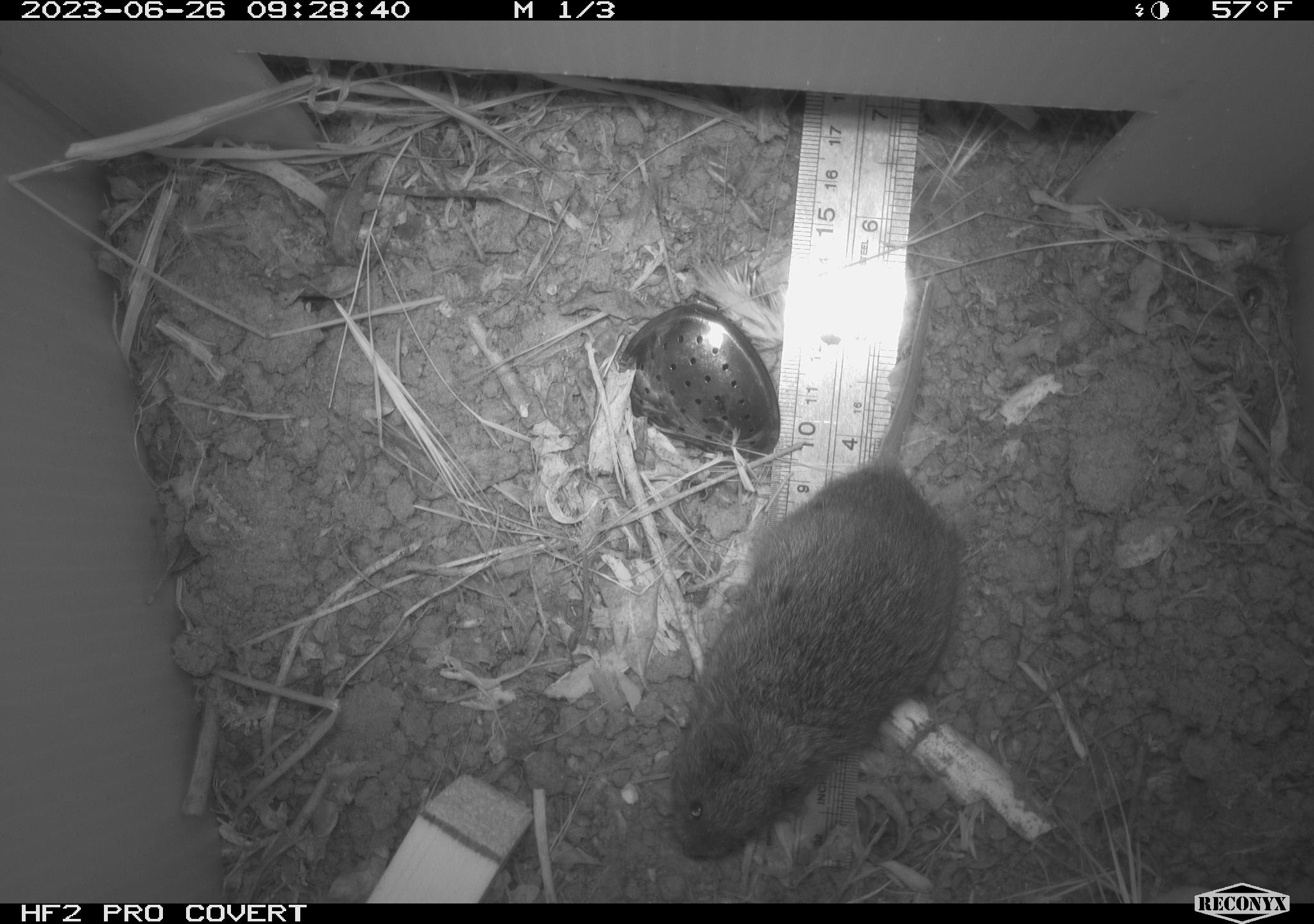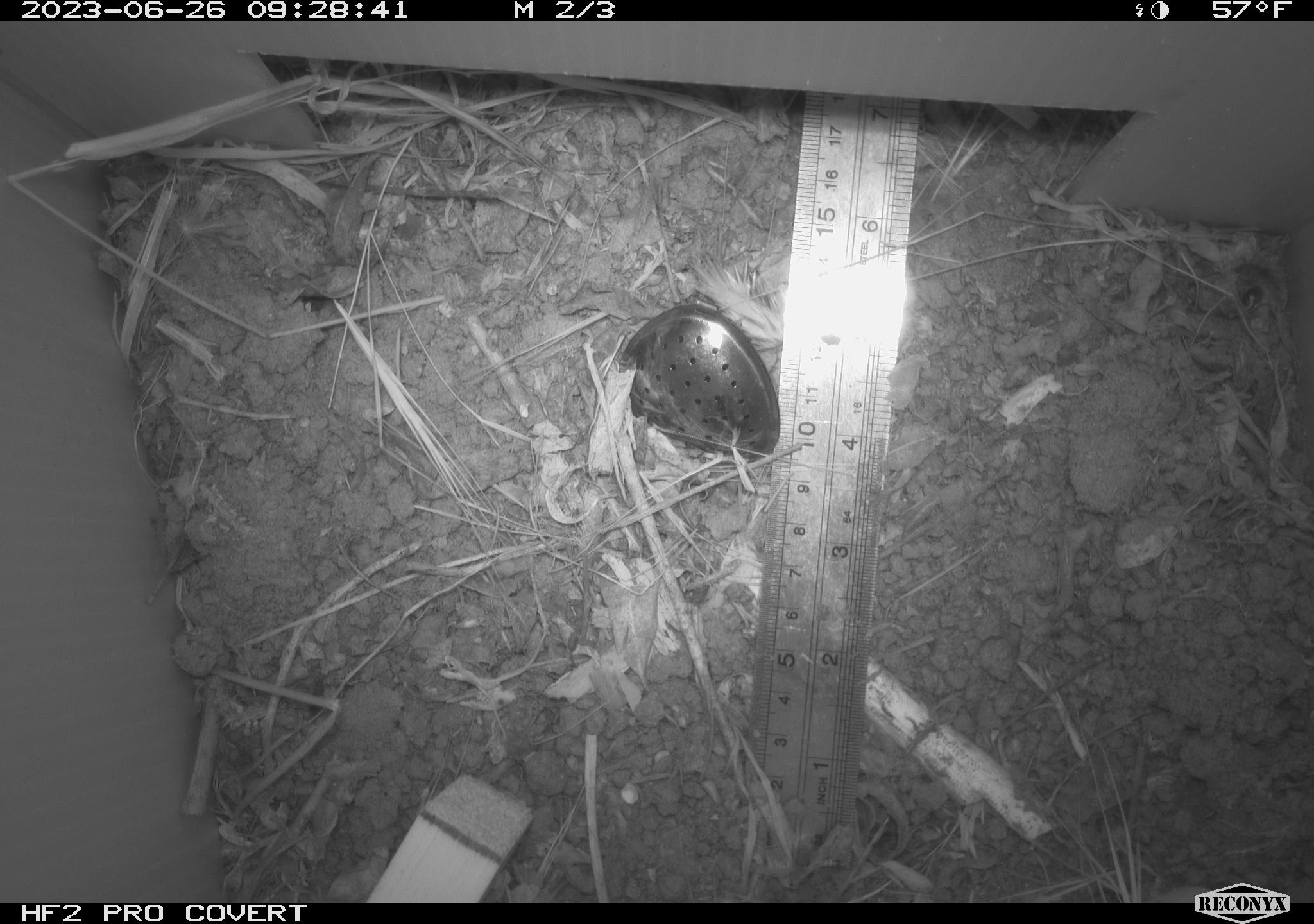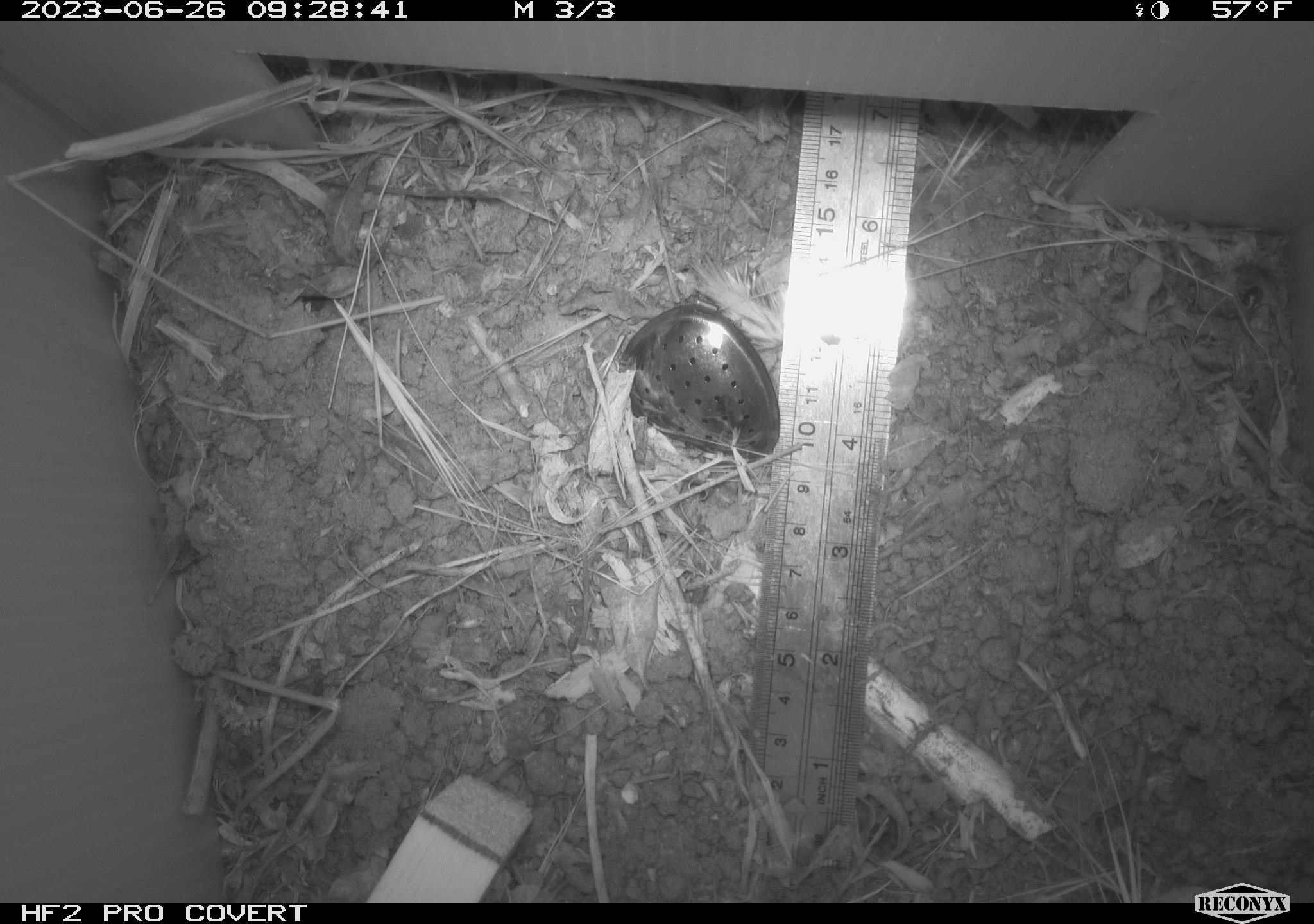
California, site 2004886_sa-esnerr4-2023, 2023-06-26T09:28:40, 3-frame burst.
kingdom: Animalia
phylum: Chordata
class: Mammalia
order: Rodentia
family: Cricetidae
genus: Microtus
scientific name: Microtus californicus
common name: california vole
California vole (Microtus californicus).